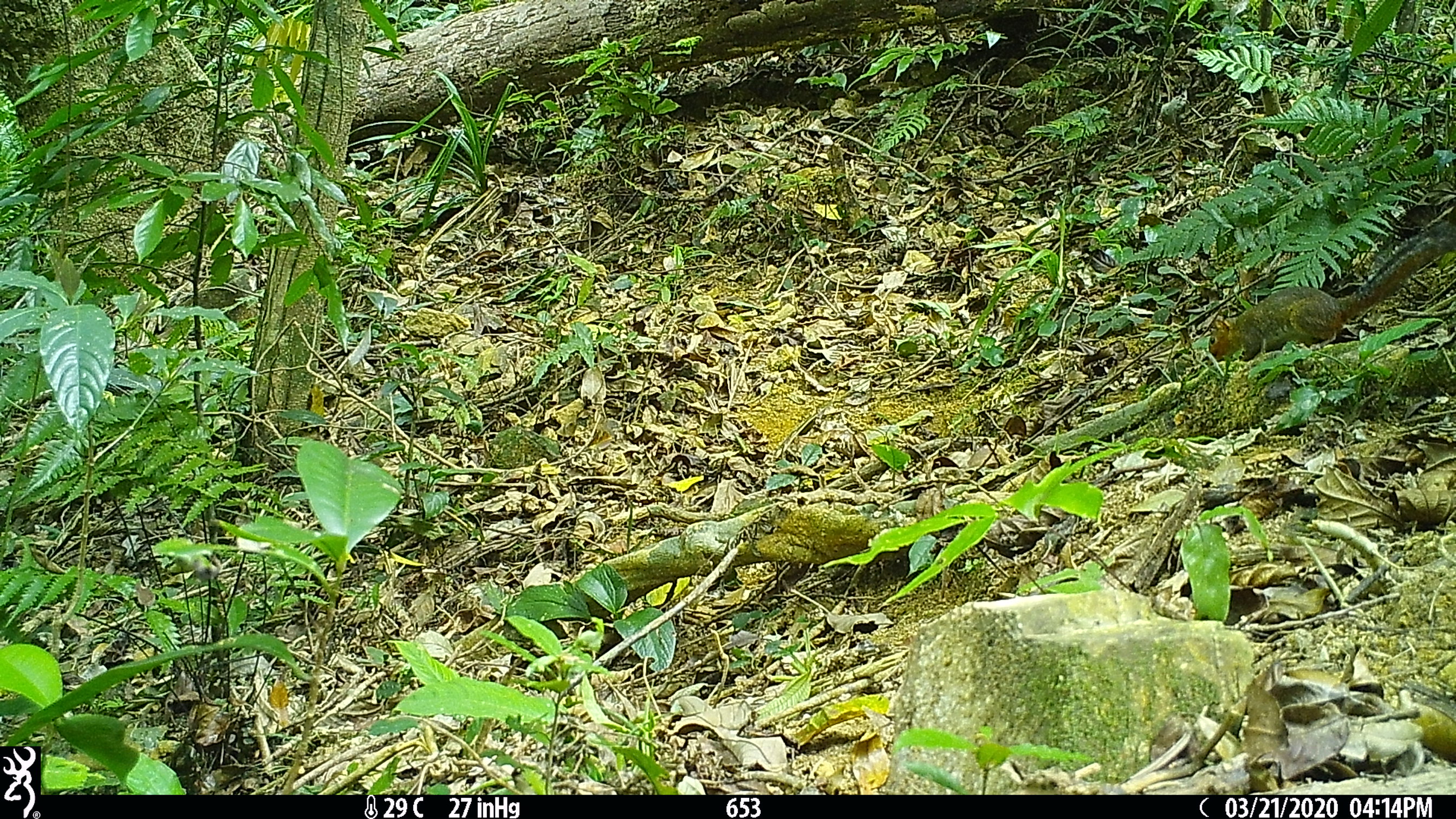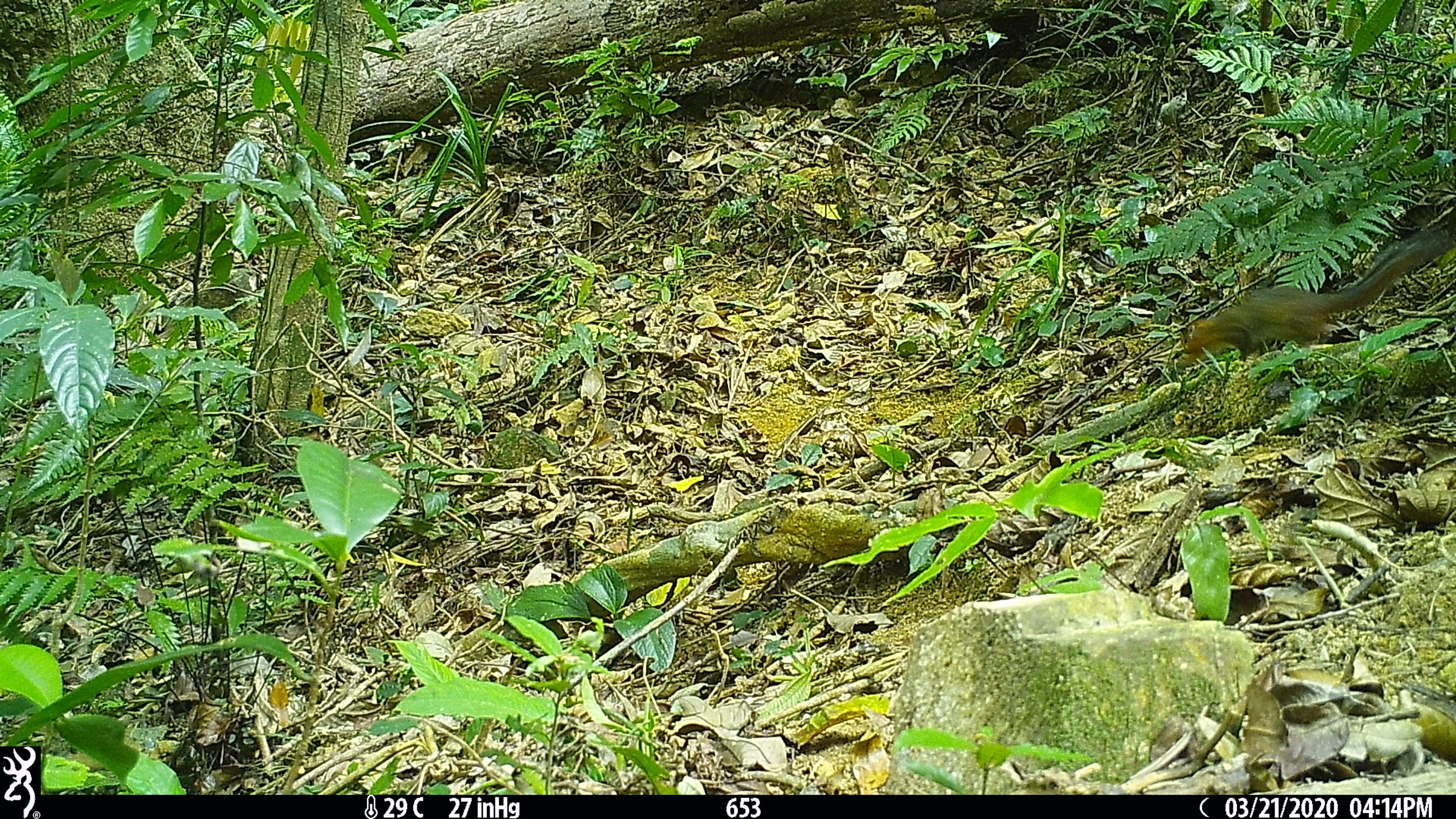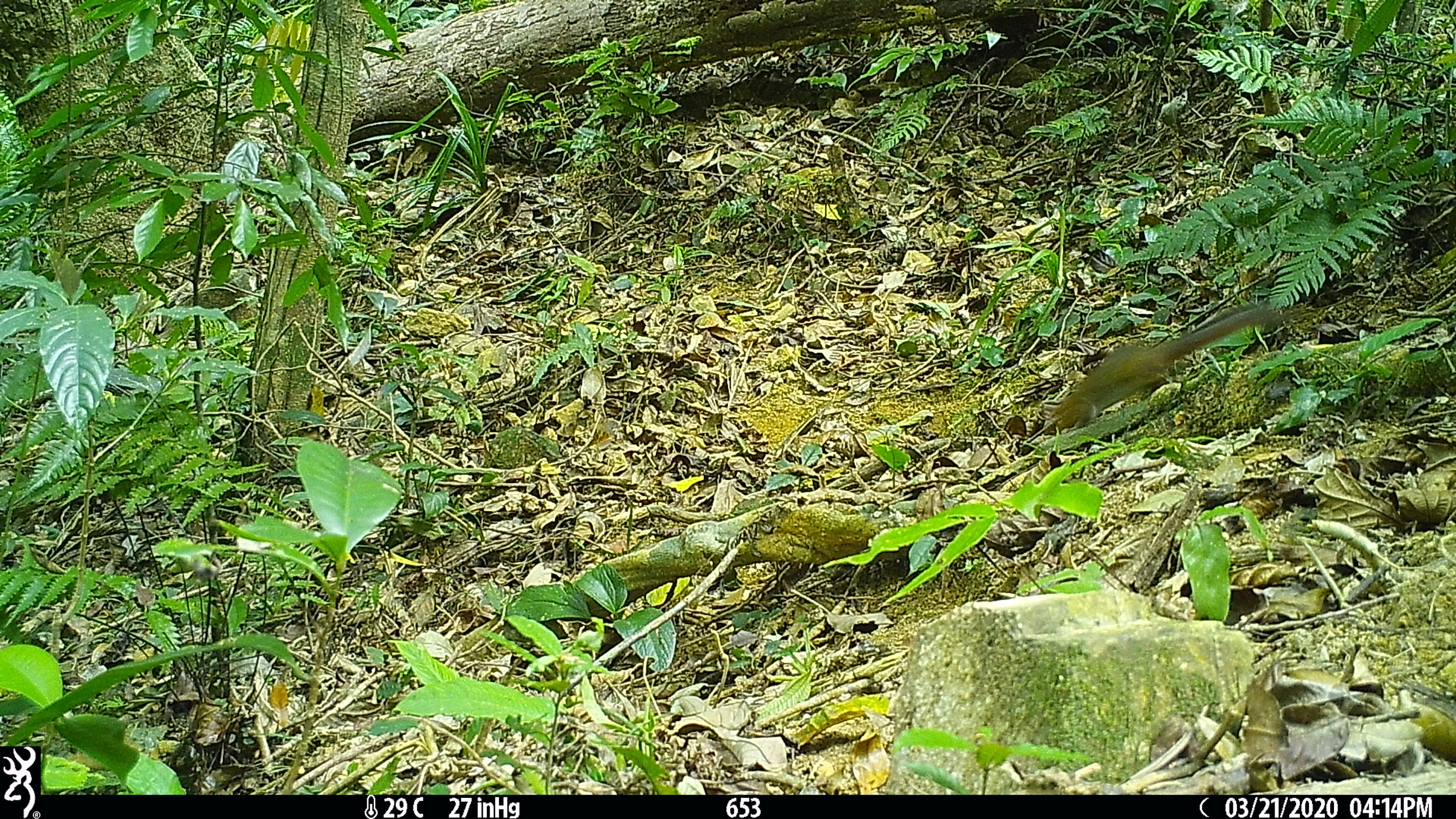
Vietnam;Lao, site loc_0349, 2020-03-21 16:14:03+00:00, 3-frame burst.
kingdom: Animalia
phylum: Chordata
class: Mammalia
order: Rodentia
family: Sciuridae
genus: Dremomys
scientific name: Dremomys rufigenis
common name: red-cheeked squirrel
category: red cheeked squirrel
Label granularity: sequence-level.